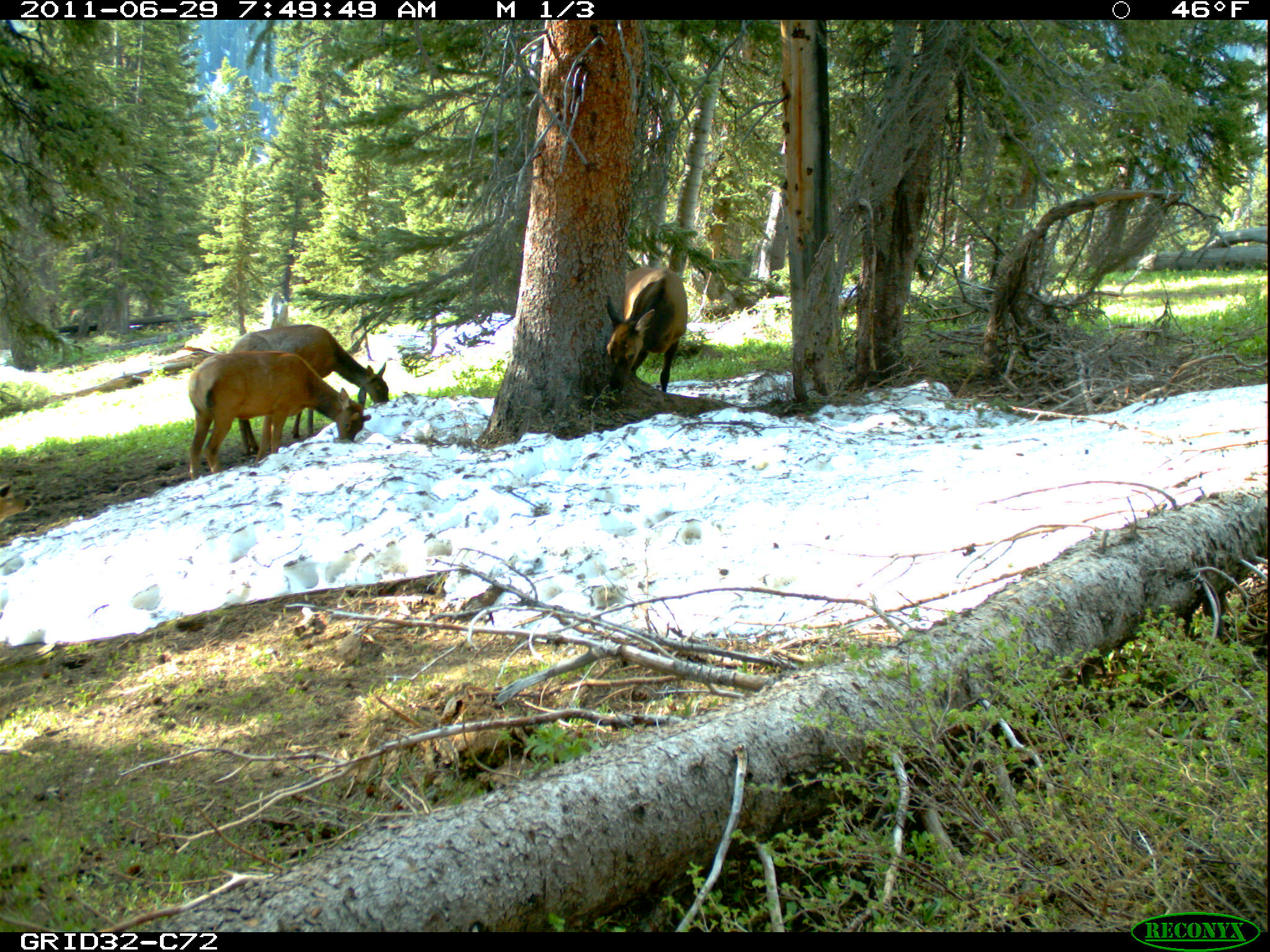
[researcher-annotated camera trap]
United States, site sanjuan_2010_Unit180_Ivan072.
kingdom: Animalia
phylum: Chordata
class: Mammalia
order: Artiodactyla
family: Cervidae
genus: Cervus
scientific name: Cervus elaphus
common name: red deer